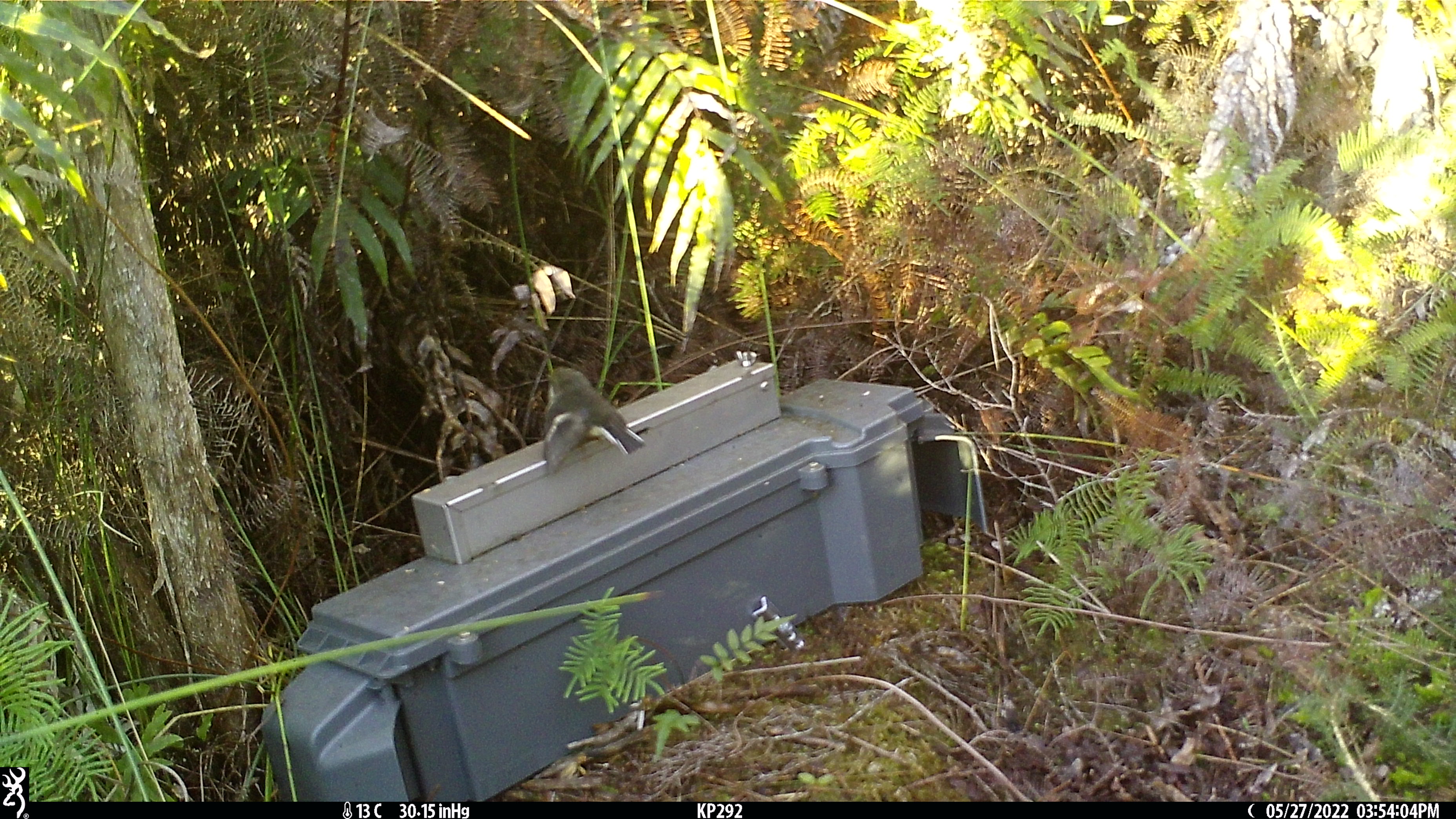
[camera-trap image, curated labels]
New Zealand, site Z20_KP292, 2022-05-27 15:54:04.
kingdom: Animalia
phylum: Chordata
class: Aves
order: Passeriformes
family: Petroicidae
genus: Petroica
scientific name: Petroica macrocephala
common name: tomtit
Tomtit (Petroica macrocephala).